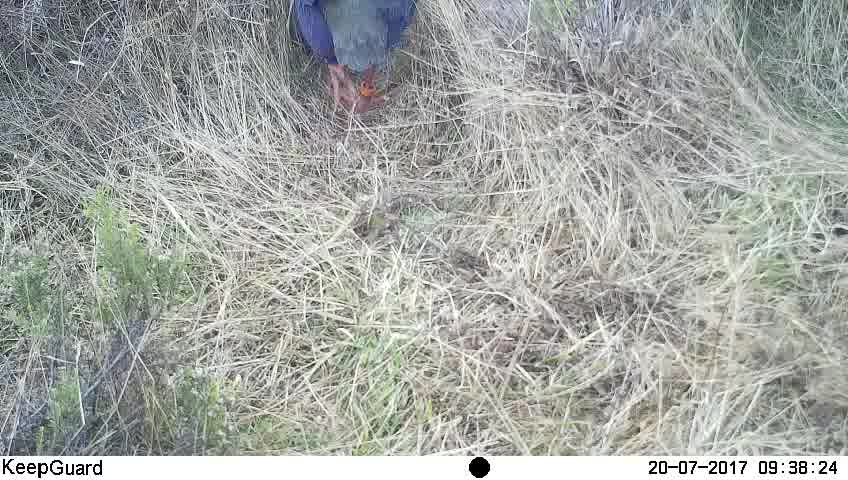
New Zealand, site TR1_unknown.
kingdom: Animalia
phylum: Chordata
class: Aves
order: Gruiformes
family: Rallidae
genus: Porphyrio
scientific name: Porphyrio mantelli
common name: takahe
Takahe (Porphyrio mantelli).